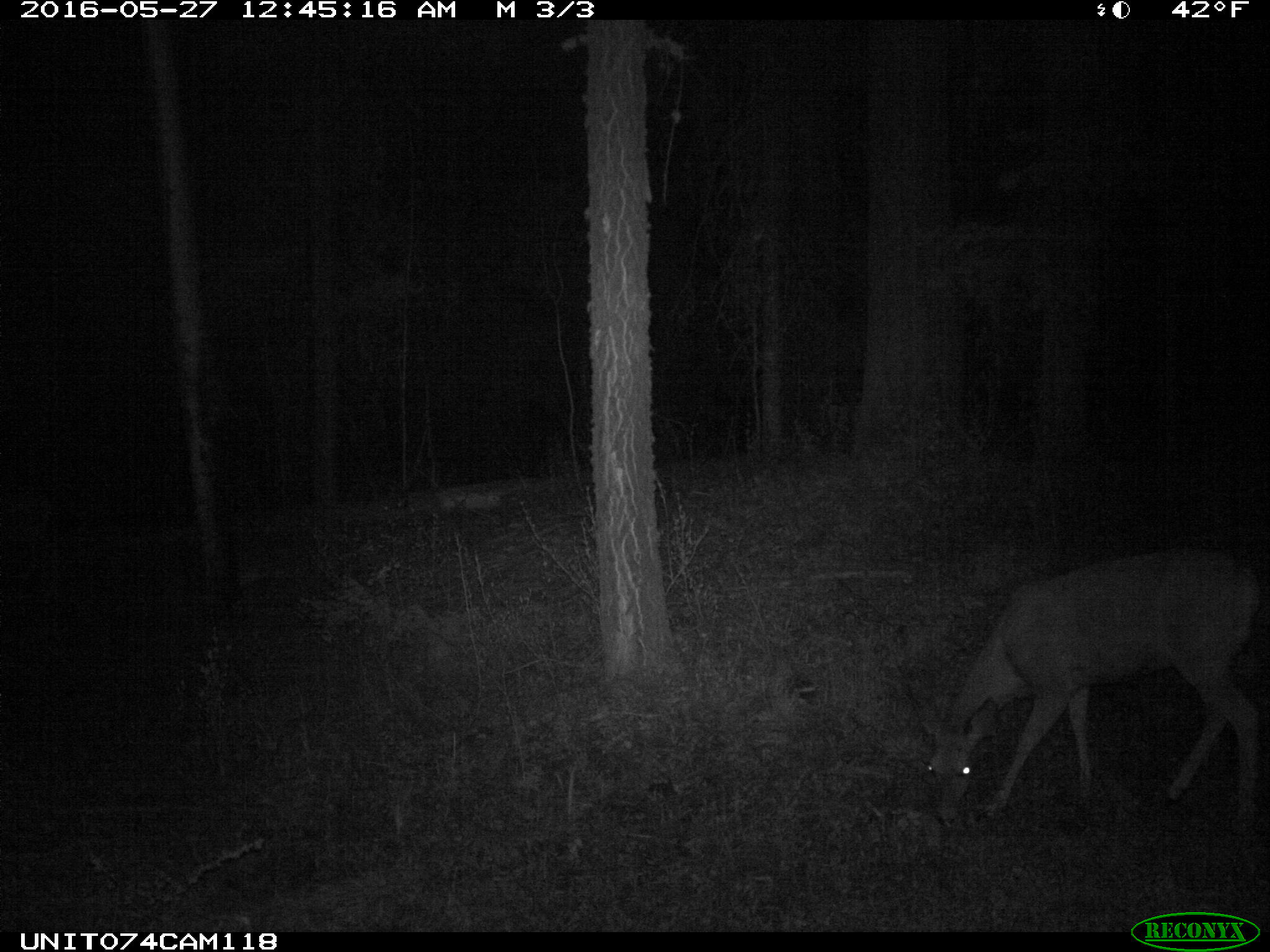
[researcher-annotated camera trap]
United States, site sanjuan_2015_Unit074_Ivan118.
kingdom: Animalia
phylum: Chordata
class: Mammalia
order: Artiodactyla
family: Cervidae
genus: Odocoileus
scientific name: Odocoileus hemionus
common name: mule deer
Odocoileus hemionus (mule deer).